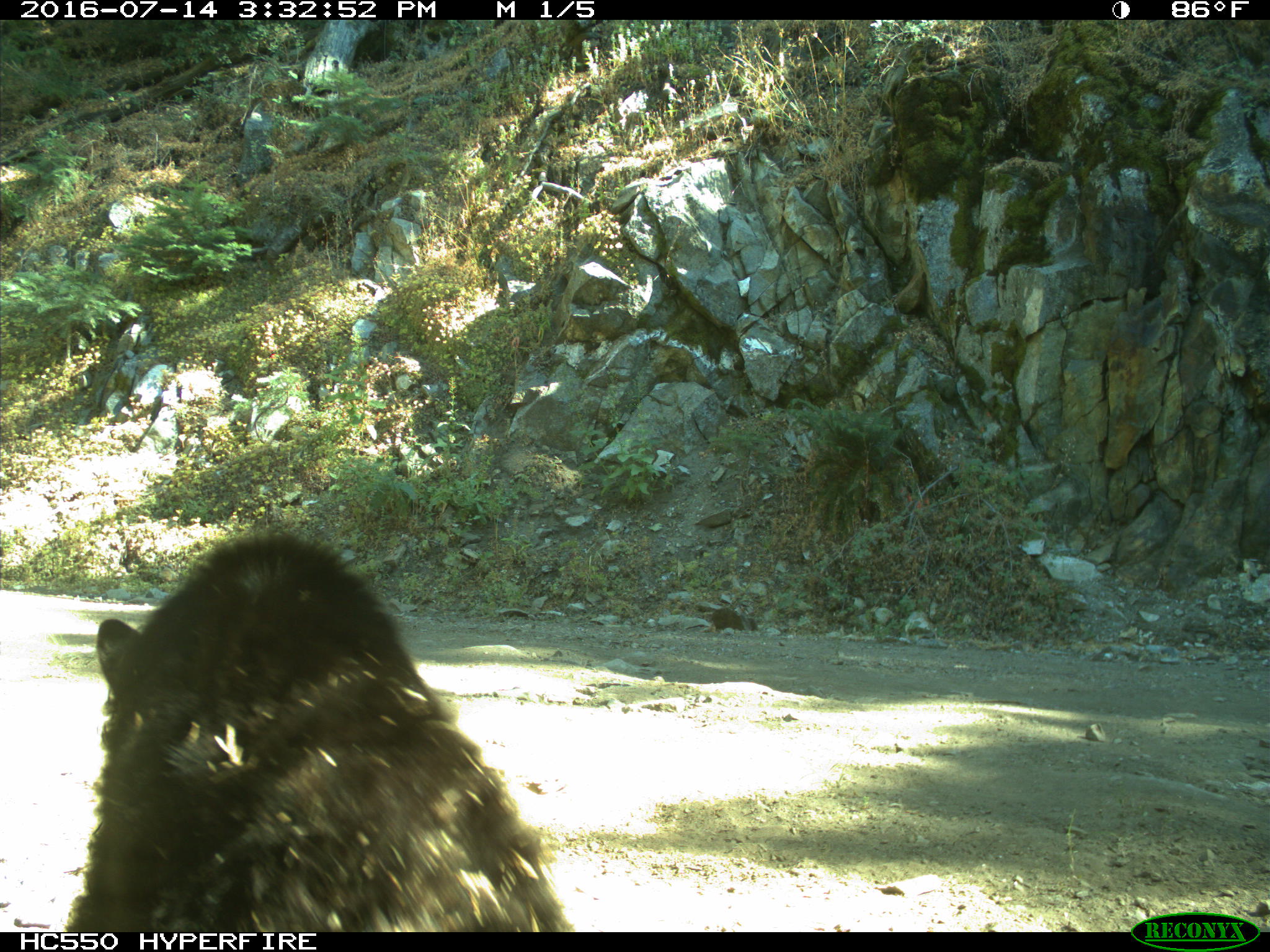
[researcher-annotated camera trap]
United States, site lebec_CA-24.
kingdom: Animalia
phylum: Chordata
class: Mammalia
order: Carnivora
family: Ursidae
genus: Ursus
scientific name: Ursus americanus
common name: american black bear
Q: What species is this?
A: Ursus americanus (american black bear).